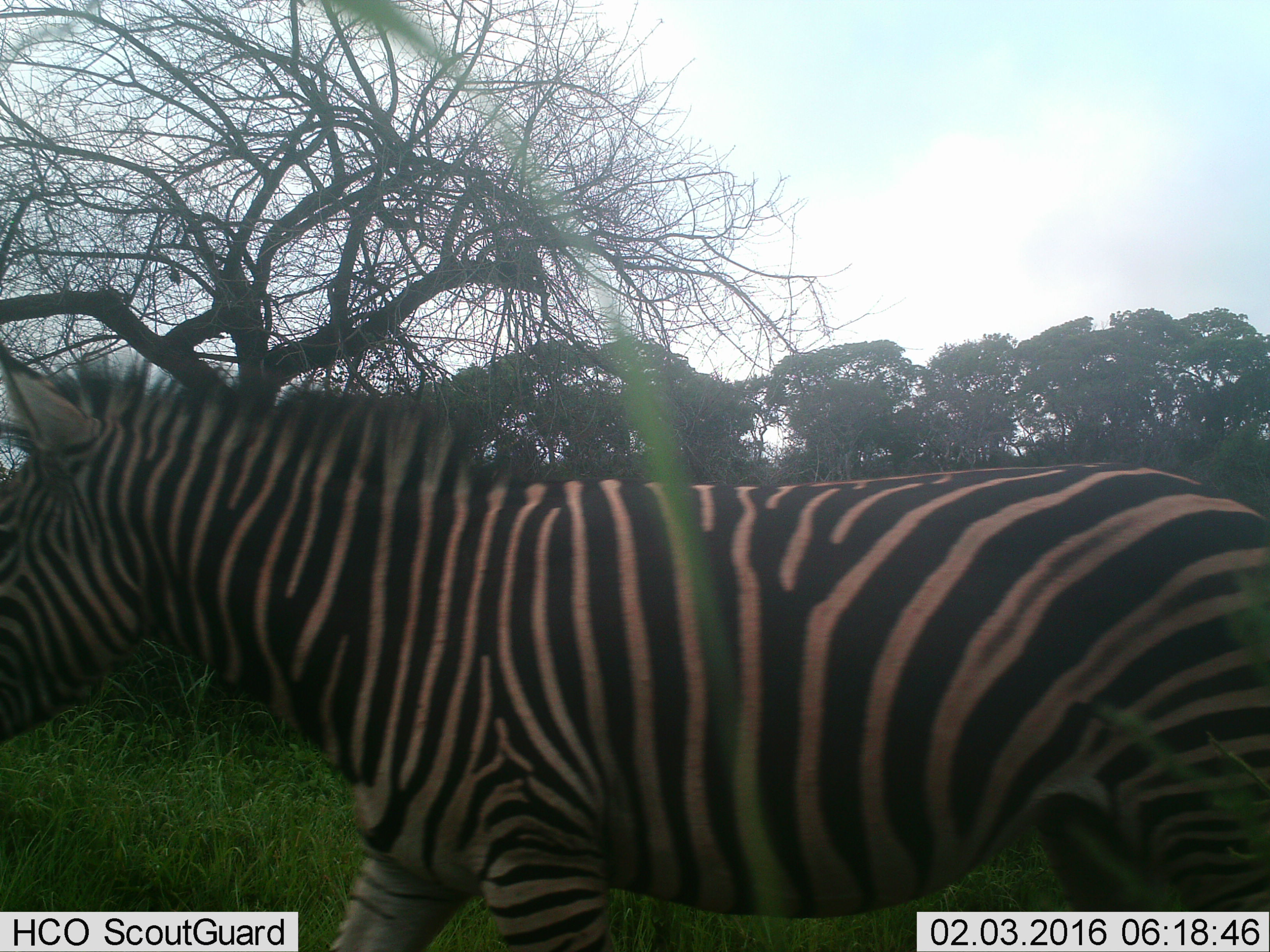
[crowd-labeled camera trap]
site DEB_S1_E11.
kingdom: Animalia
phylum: Chordata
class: Mammalia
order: Perissodactyla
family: Equidae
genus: Equus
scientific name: Equus quagga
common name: plains zebra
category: zebraplains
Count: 1.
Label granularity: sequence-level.